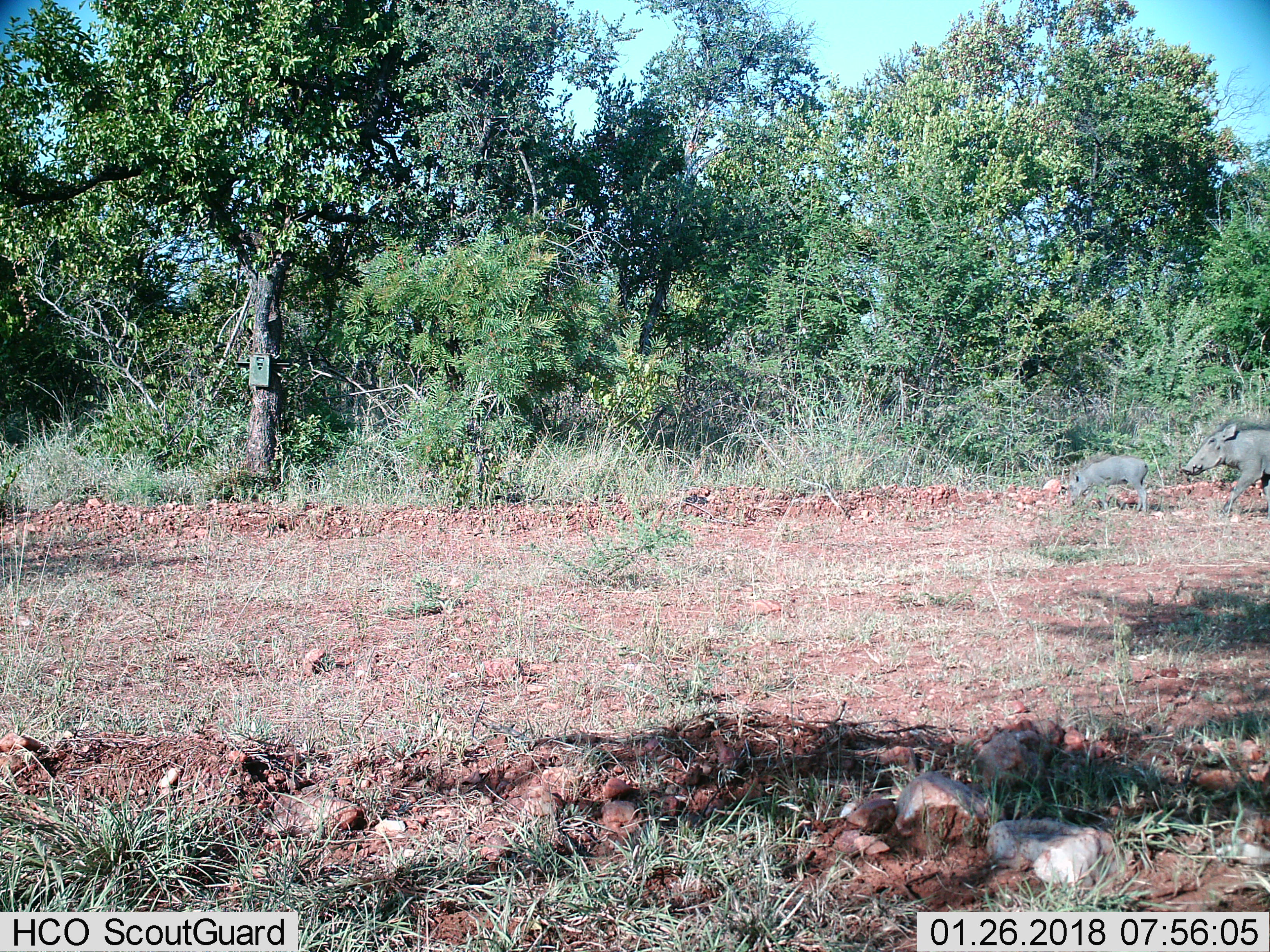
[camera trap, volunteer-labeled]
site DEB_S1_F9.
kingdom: Animalia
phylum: Chordata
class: Mammalia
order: Artiodactyla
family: Suidae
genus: Phacochoerus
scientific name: Phacochoerus africanus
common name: warthog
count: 2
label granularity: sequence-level